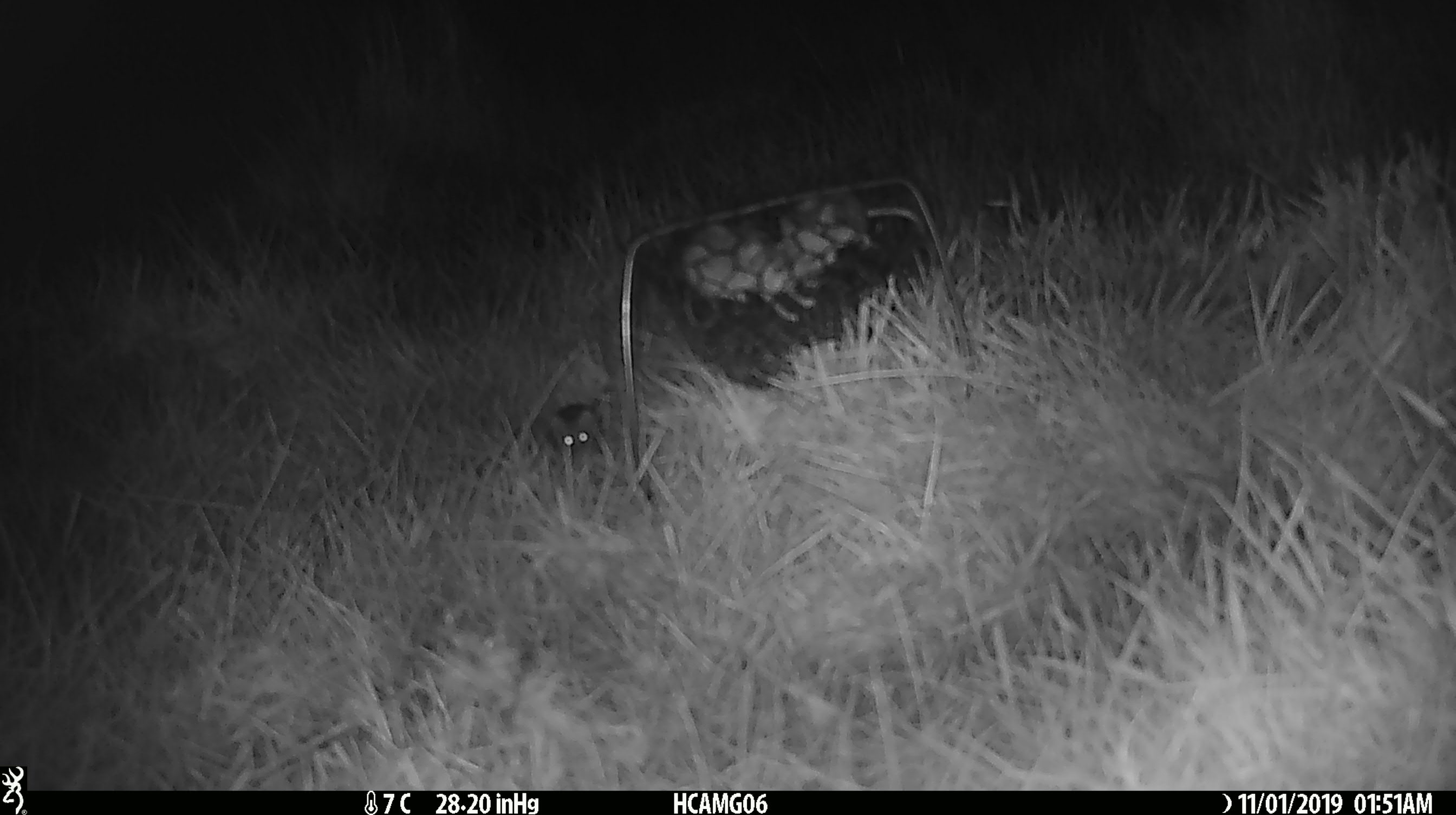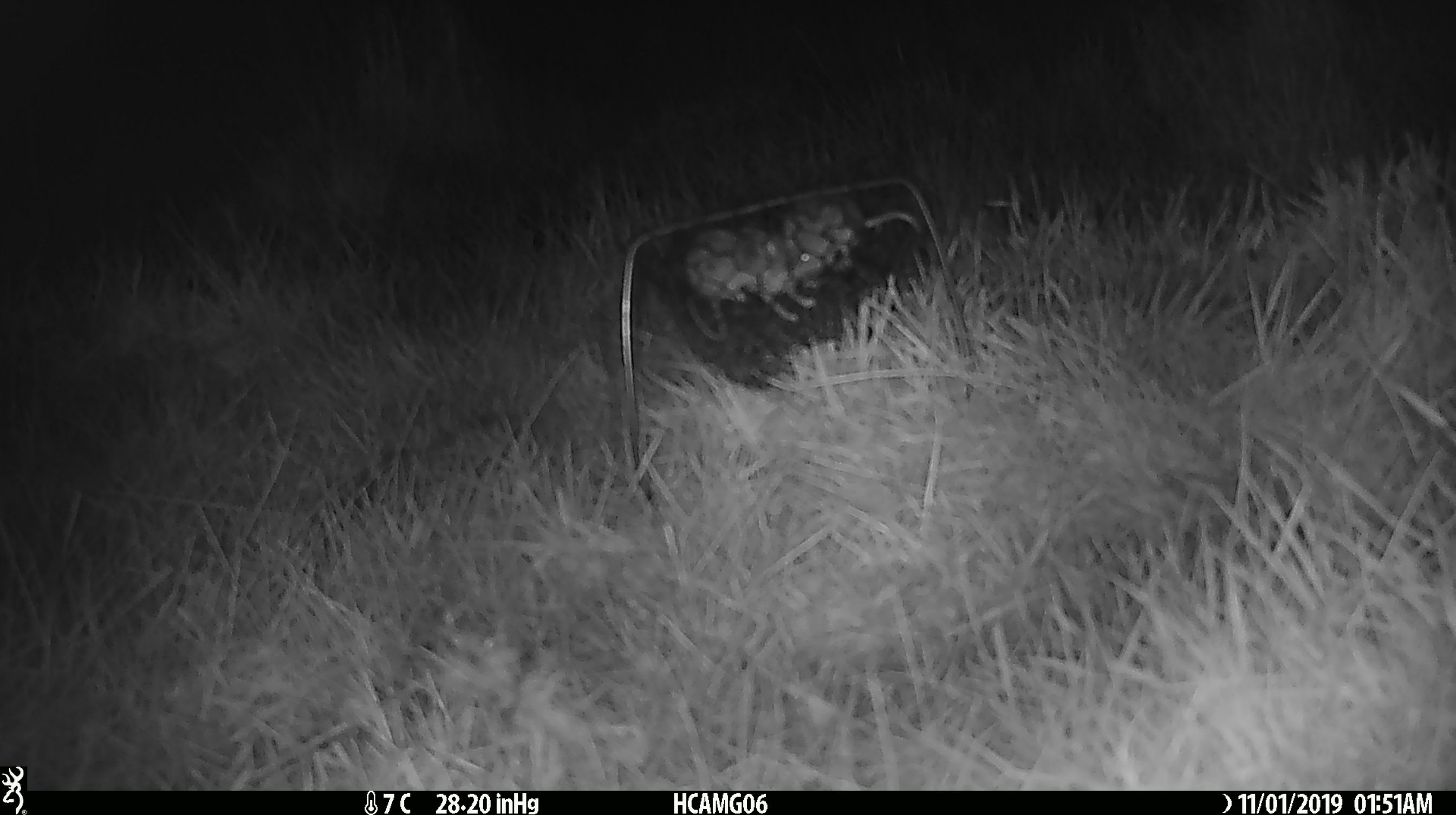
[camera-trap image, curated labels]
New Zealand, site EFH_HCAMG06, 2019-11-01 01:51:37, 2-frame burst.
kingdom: Animalia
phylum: Chordata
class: Mammalia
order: Rodentia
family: Muridae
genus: Mus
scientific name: Mus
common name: mouse